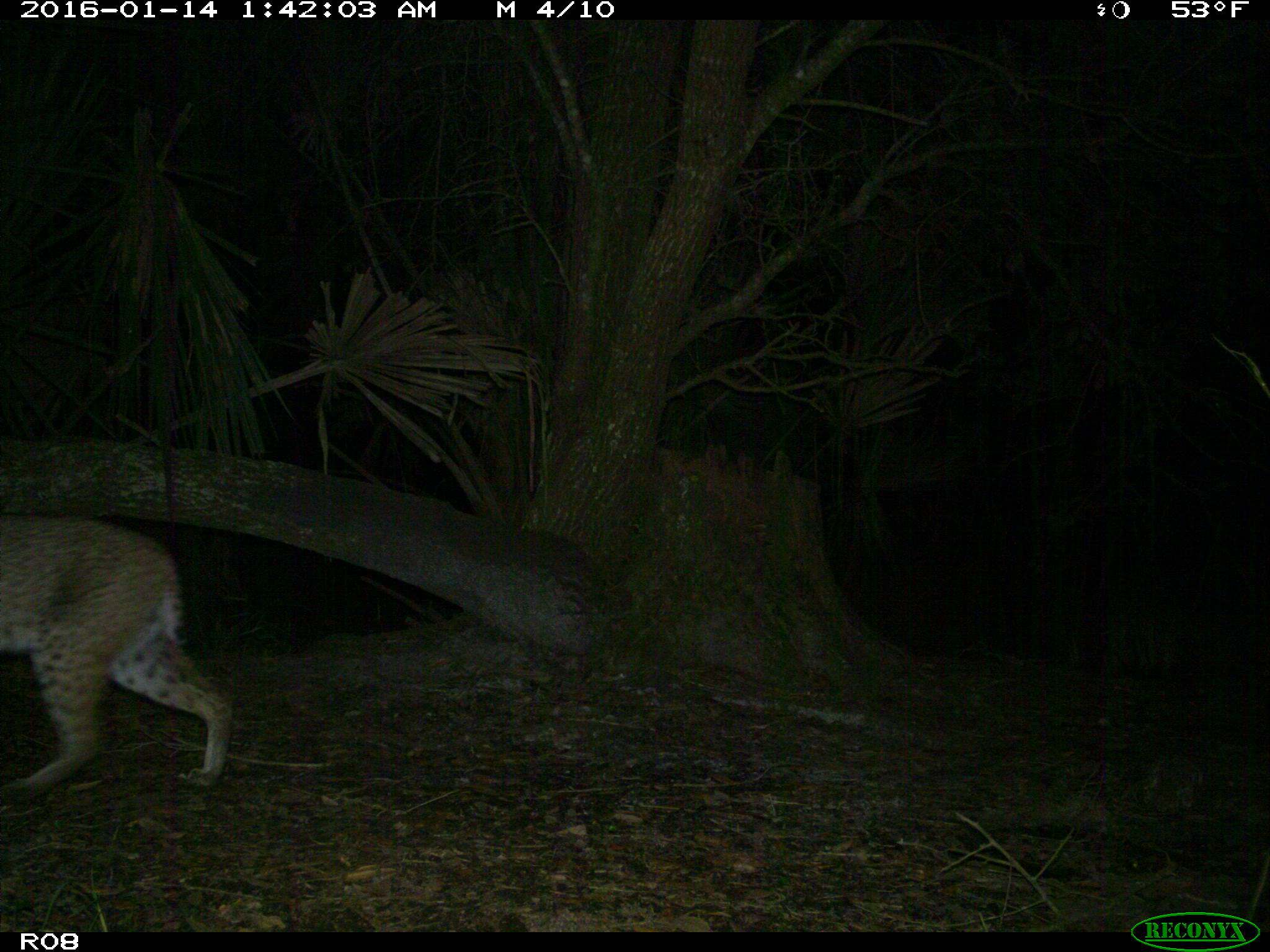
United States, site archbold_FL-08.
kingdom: Animalia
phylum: Chordata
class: Mammalia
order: Carnivora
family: Felidae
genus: Lynx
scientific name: Lynx rufus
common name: bobcat